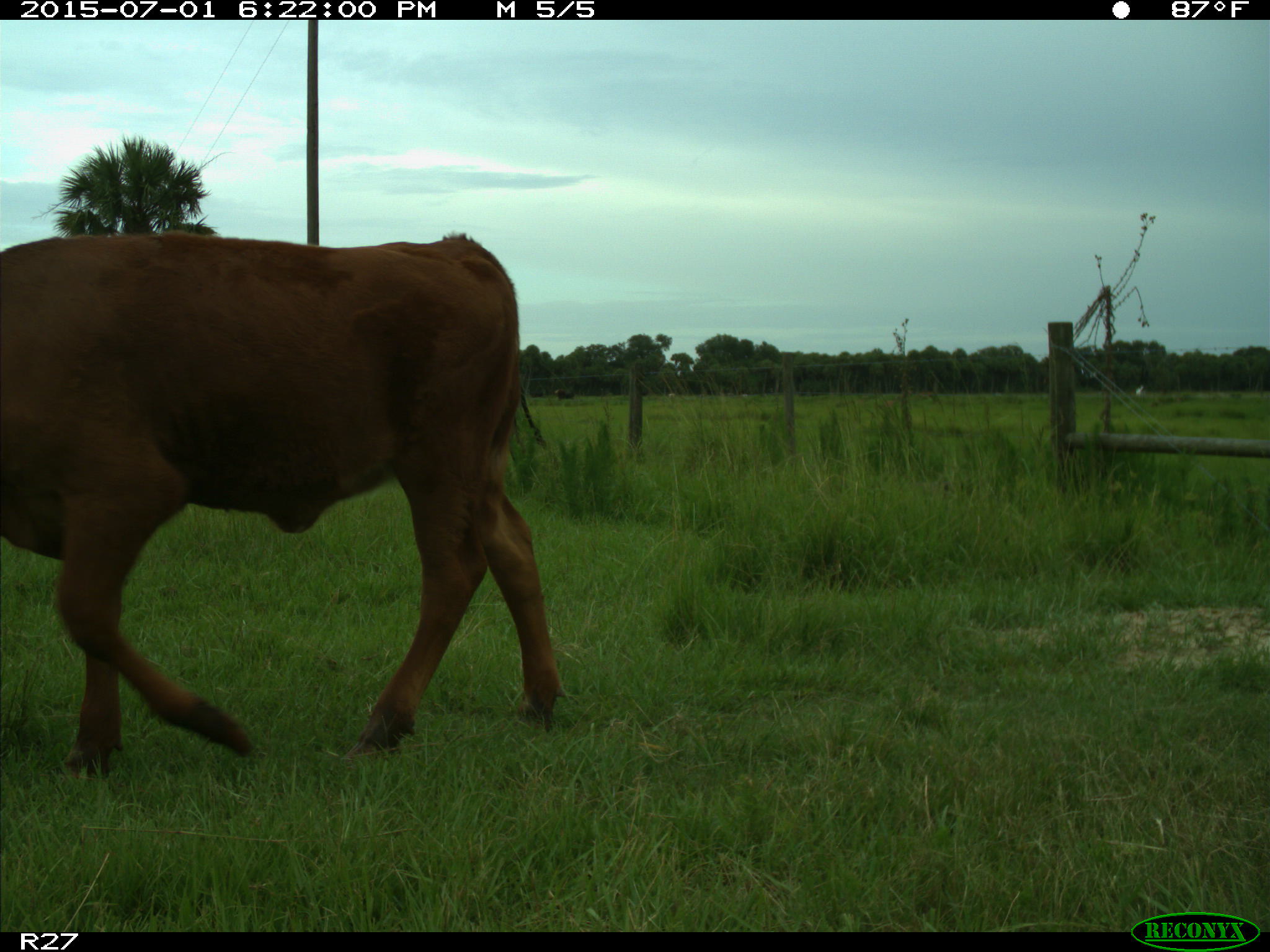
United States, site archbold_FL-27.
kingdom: Animalia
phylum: Chordata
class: Mammalia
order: Artiodactyla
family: Bovidae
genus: Bos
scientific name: Bos taurus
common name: domestic cow